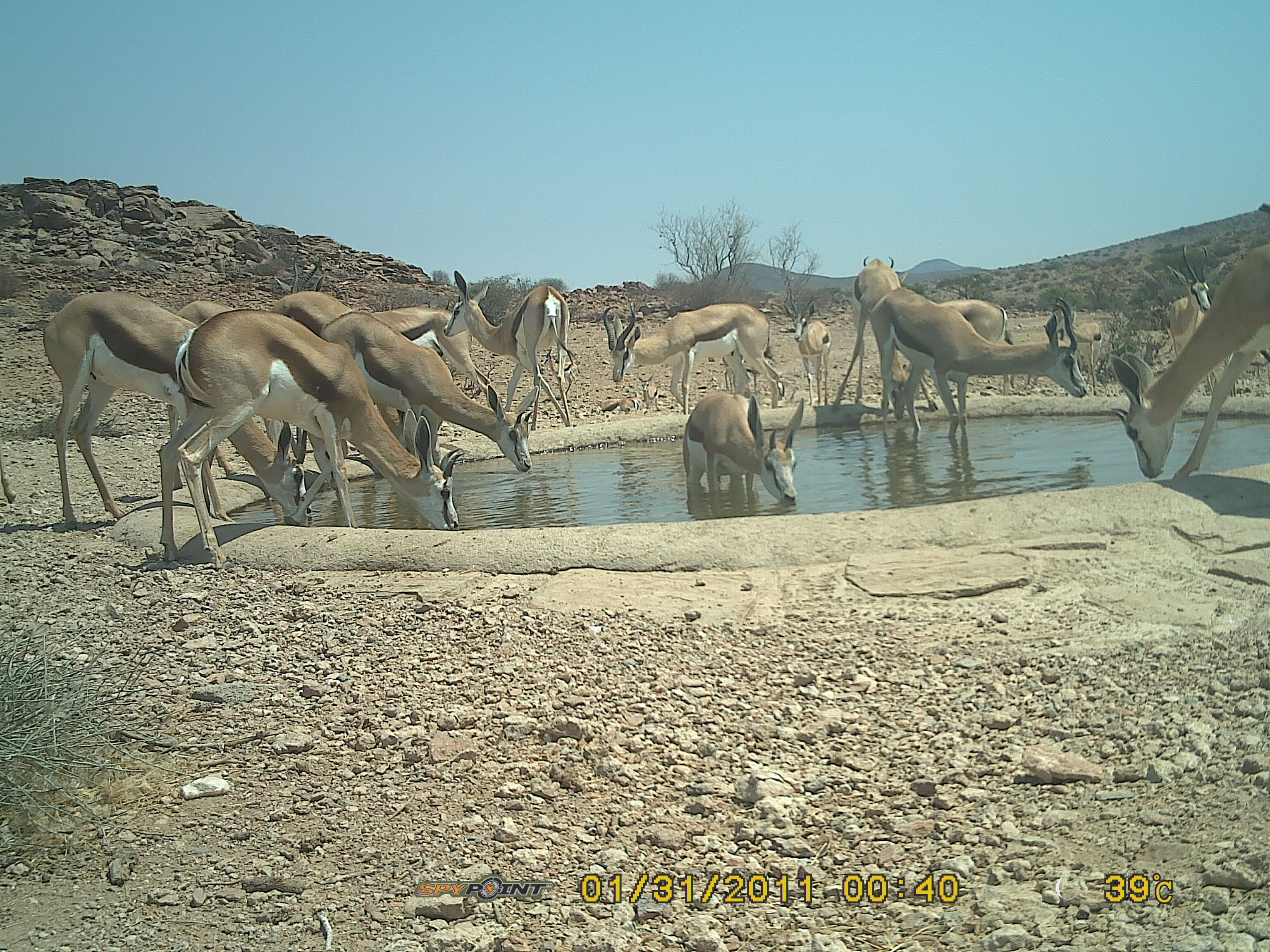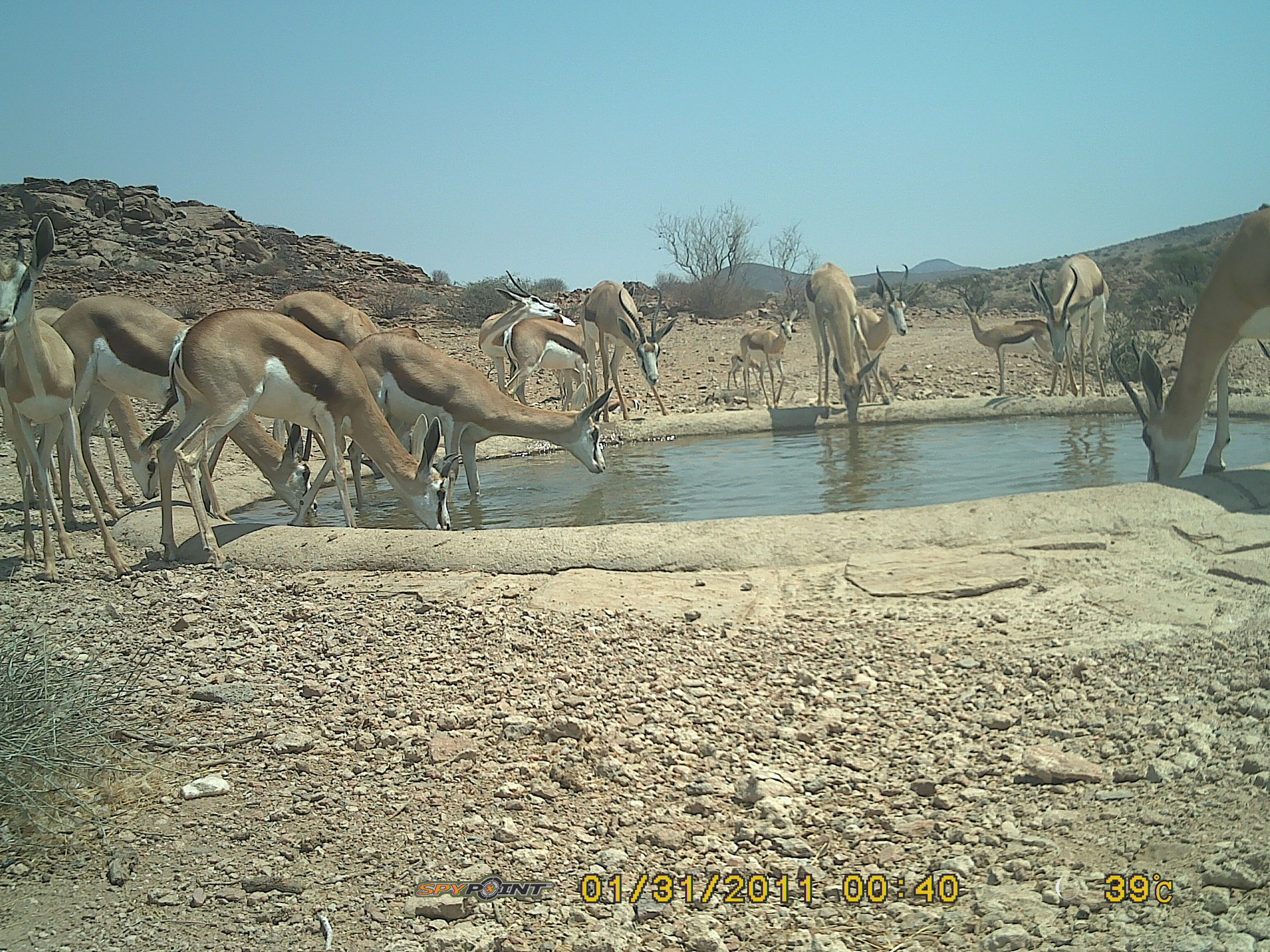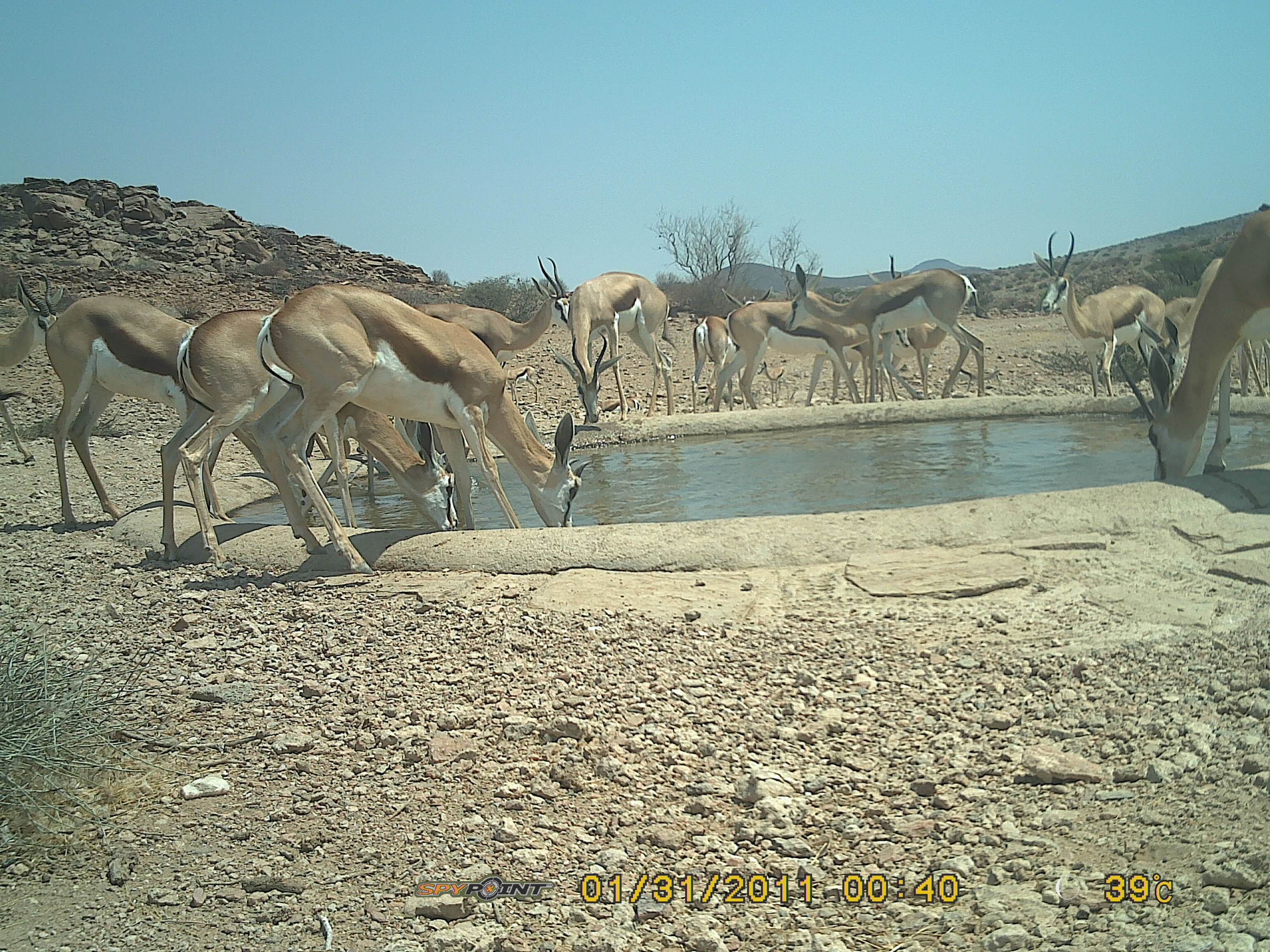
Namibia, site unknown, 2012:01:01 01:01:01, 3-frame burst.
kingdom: Animalia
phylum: Chordata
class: Mammalia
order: Artiodactyla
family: Bovidae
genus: Antidorcas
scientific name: Antidorcas marsupialis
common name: springbok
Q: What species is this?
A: Antidorcas marsupialis (springbok).